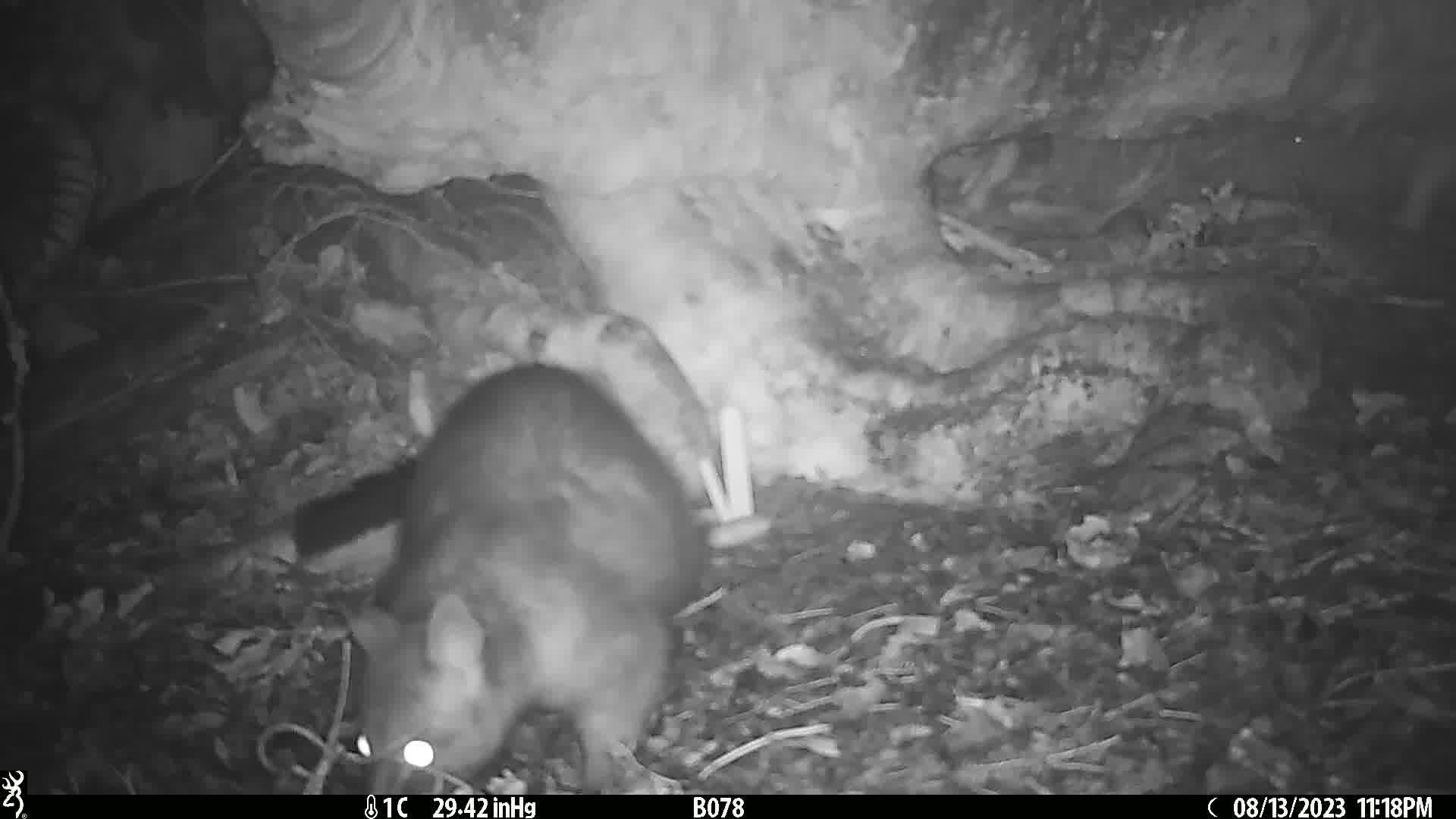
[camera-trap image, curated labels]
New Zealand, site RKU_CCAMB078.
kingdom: Animalia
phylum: Chordata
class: Mammalia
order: Diprotodontia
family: Phalangeridae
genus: Trichosurus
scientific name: Trichosurus vulpecula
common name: common brushtail possum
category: possum